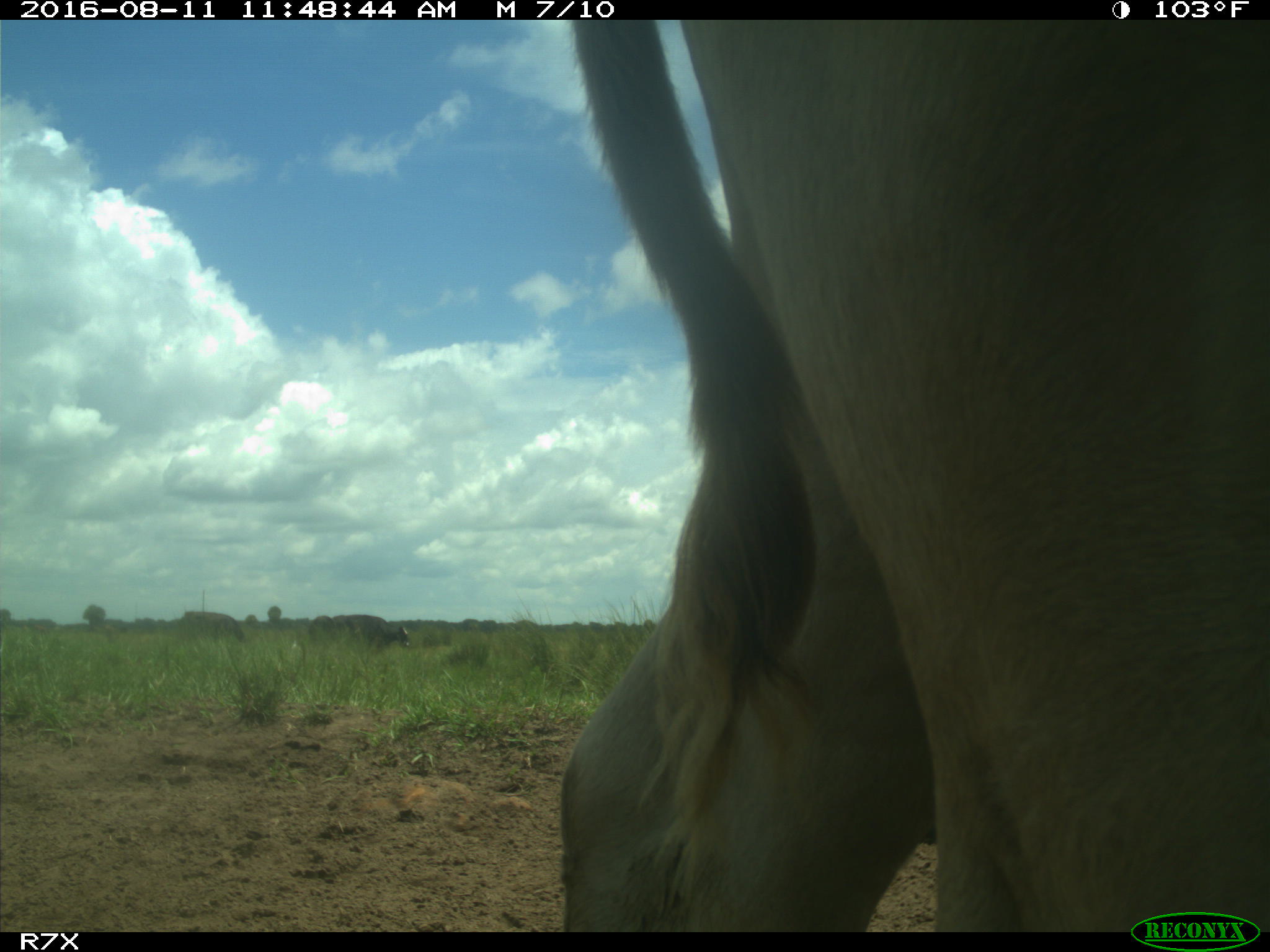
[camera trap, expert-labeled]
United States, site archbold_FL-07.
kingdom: Animalia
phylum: Chordata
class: Mammalia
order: Artiodactyla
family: Bovidae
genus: Bos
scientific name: Bos taurus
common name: domestic cow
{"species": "Bos taurus (domestic cow)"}